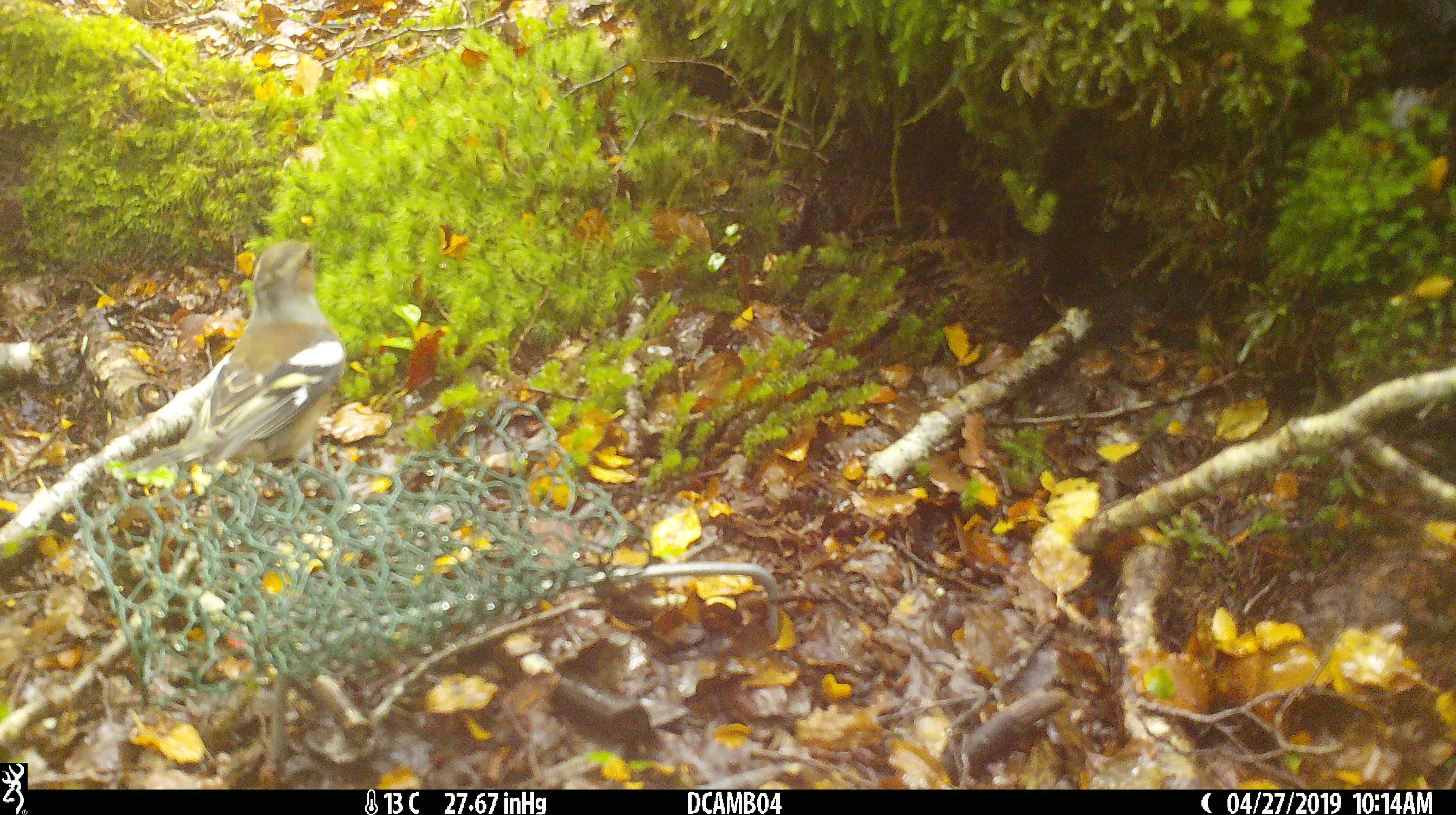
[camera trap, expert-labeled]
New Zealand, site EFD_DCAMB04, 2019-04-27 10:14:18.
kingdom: Animalia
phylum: Chordata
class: Aves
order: Passeriformes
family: Fringillidae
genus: Fringilla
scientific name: Fringilla coelebs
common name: common chaffinch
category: chaffinch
Chaffinch (common chaffinch) (Fringilla coelebs).